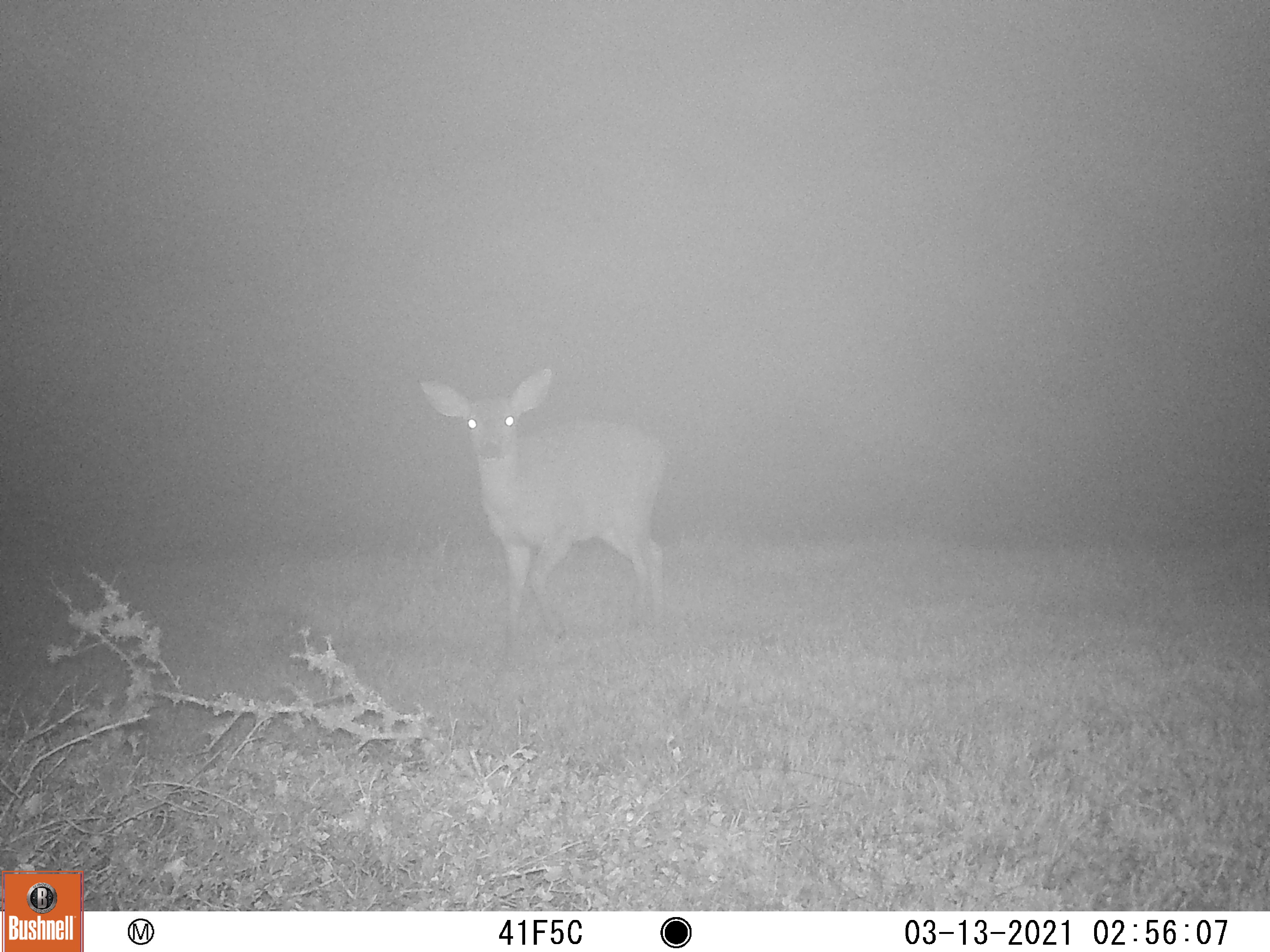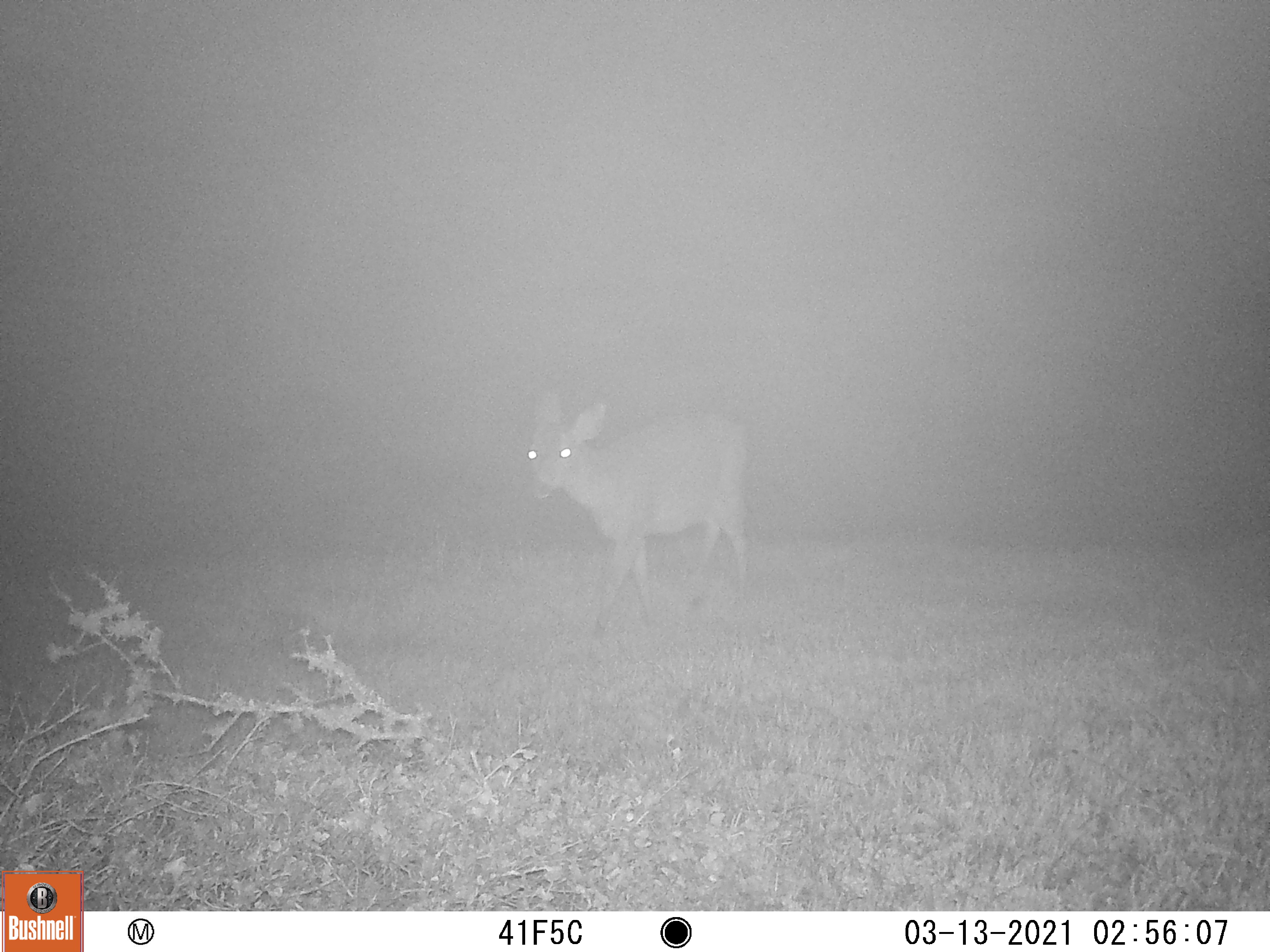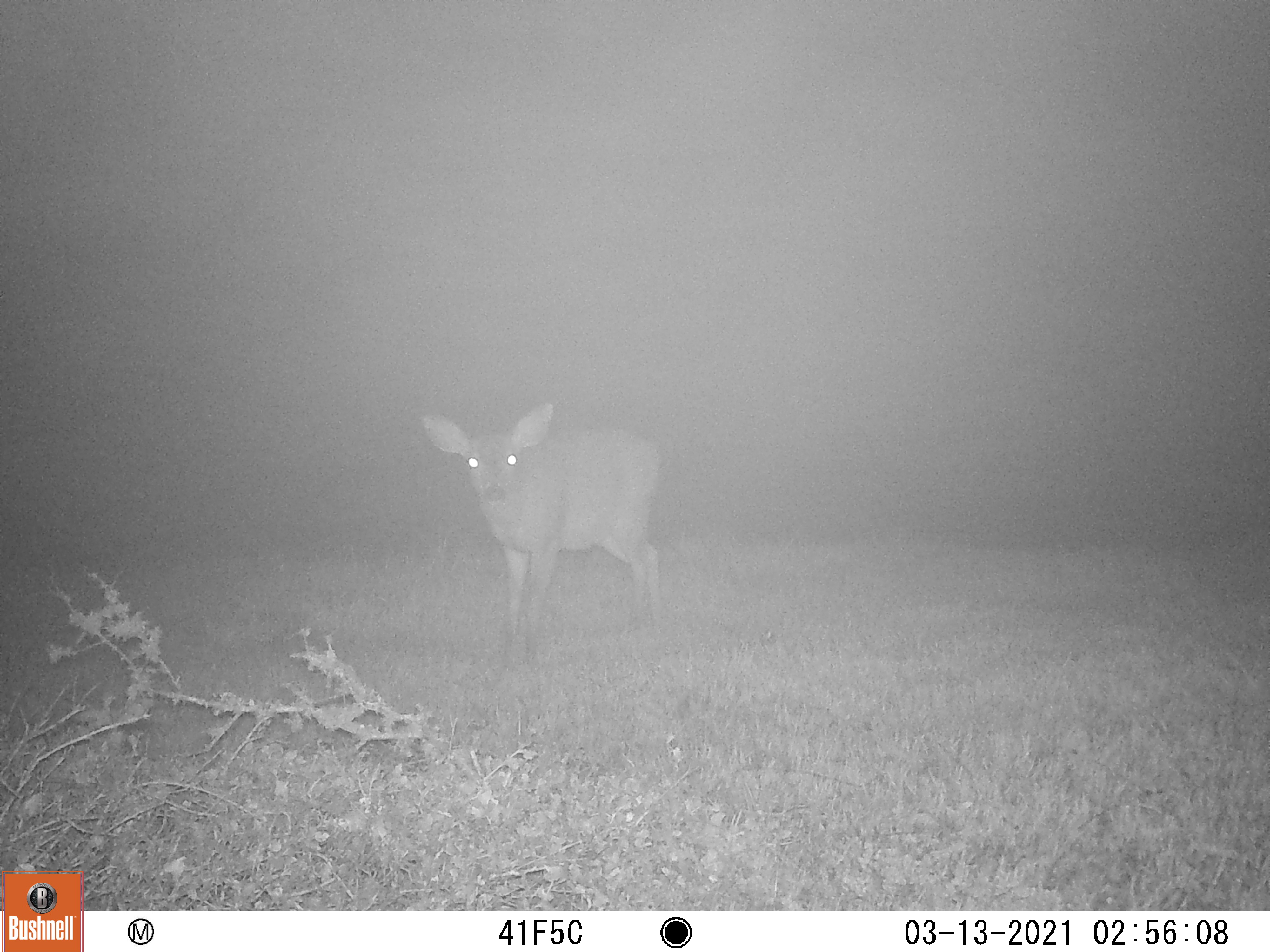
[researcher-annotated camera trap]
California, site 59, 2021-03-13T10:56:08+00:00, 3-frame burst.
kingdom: Animalia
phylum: Chordata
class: Mammalia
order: Artiodactyla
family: Cervidae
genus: Odocoileus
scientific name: Odocoileus hemionus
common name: mule deer